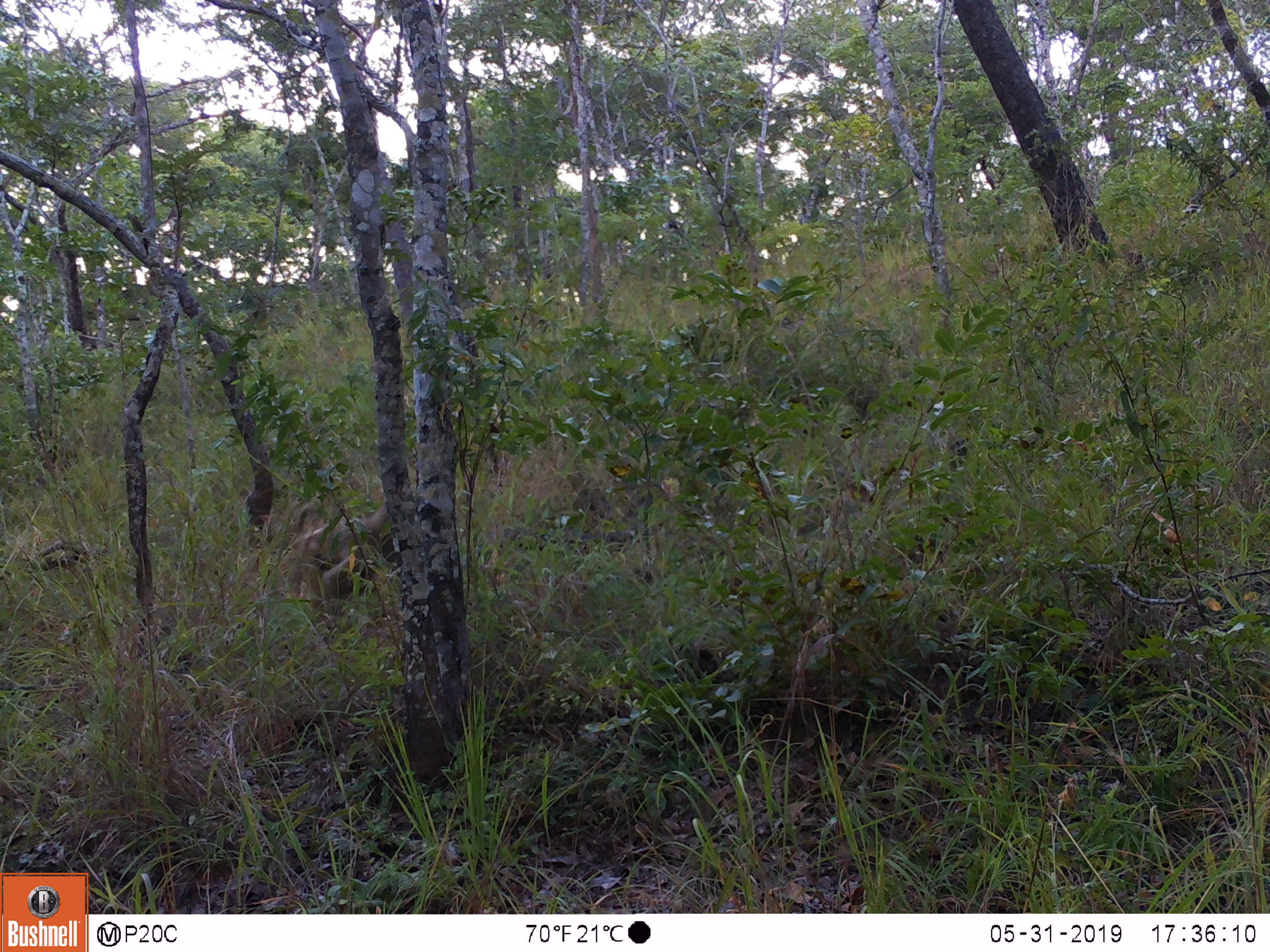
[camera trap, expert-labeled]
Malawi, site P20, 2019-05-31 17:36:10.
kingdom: Animalia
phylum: Chordata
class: Mammalia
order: Primates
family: Cercopithecidae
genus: Papio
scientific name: Papio cynocephalus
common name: yellow baboon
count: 1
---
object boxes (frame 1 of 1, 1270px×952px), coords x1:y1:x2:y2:
yellow baboon: 271:497:418:629